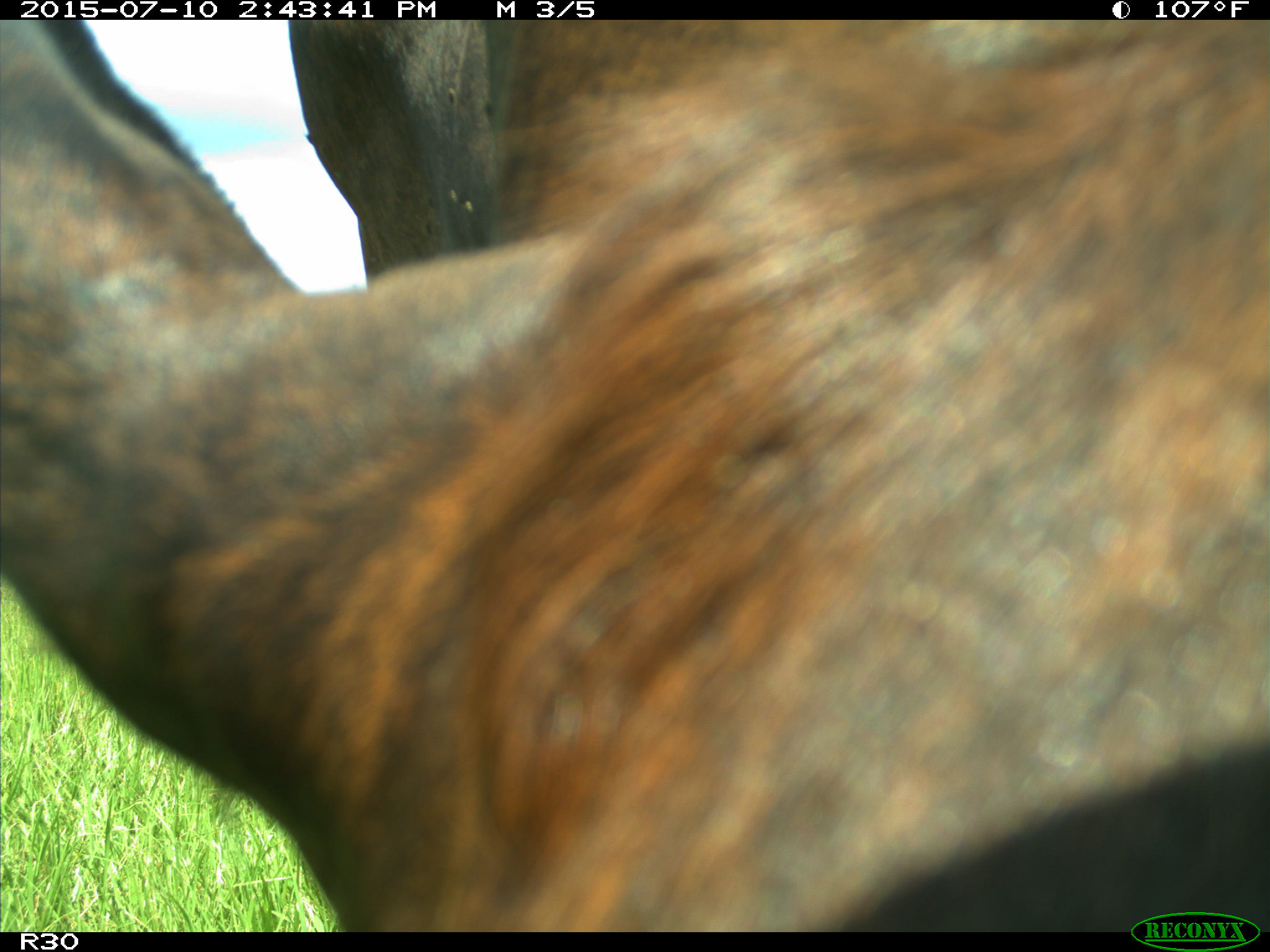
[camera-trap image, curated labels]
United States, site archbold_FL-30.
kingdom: Animalia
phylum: Chordata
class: Mammalia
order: Artiodactyla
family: Bovidae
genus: Bos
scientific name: Bos taurus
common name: domestic cow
Bos taurus (domestic cow).